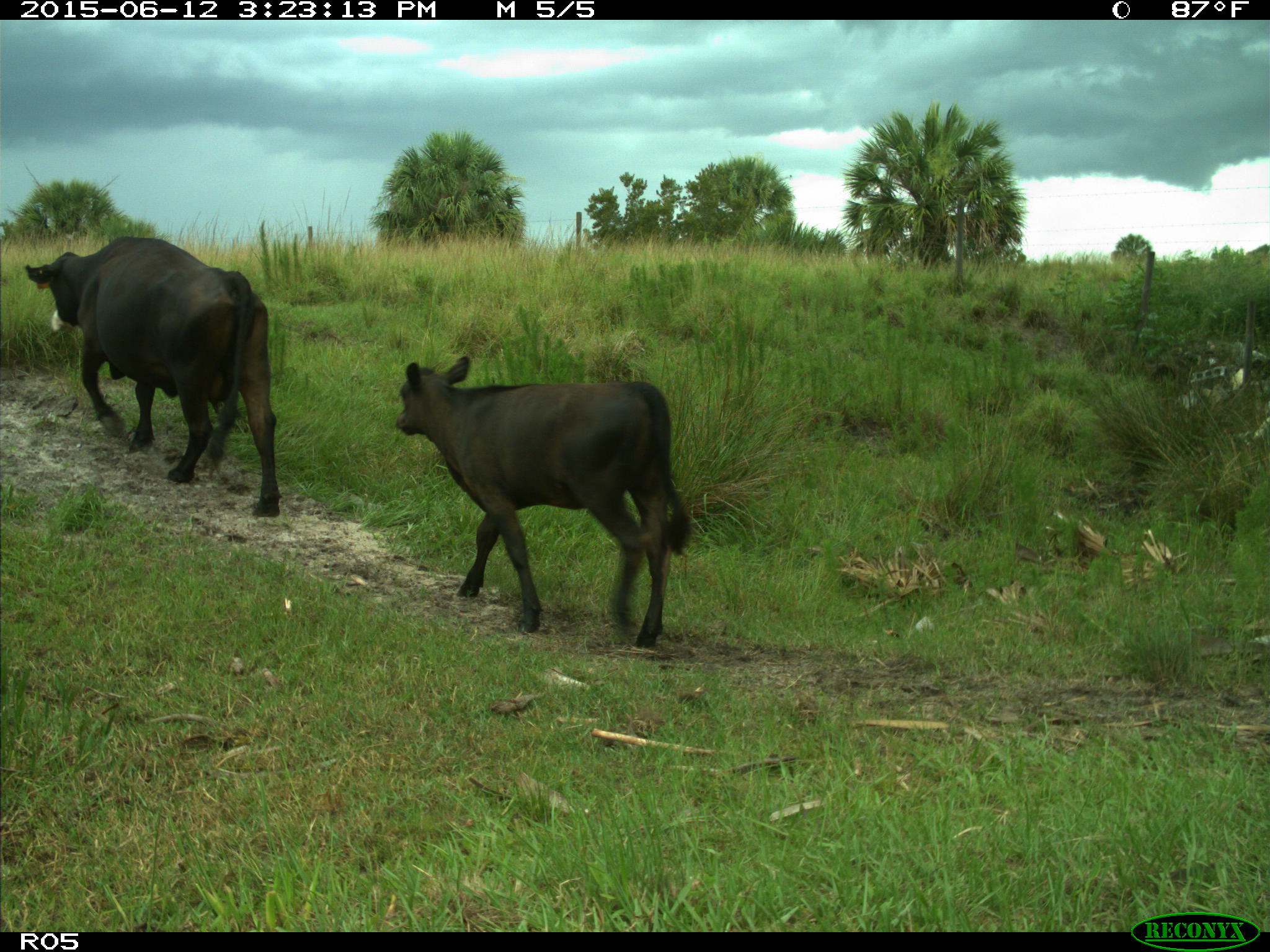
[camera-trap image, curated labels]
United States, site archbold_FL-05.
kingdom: Animalia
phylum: Chordata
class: Mammalia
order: Artiodactyla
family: Bovidae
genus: Bos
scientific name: Bos taurus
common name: domestic cow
Bos taurus (domestic cow).